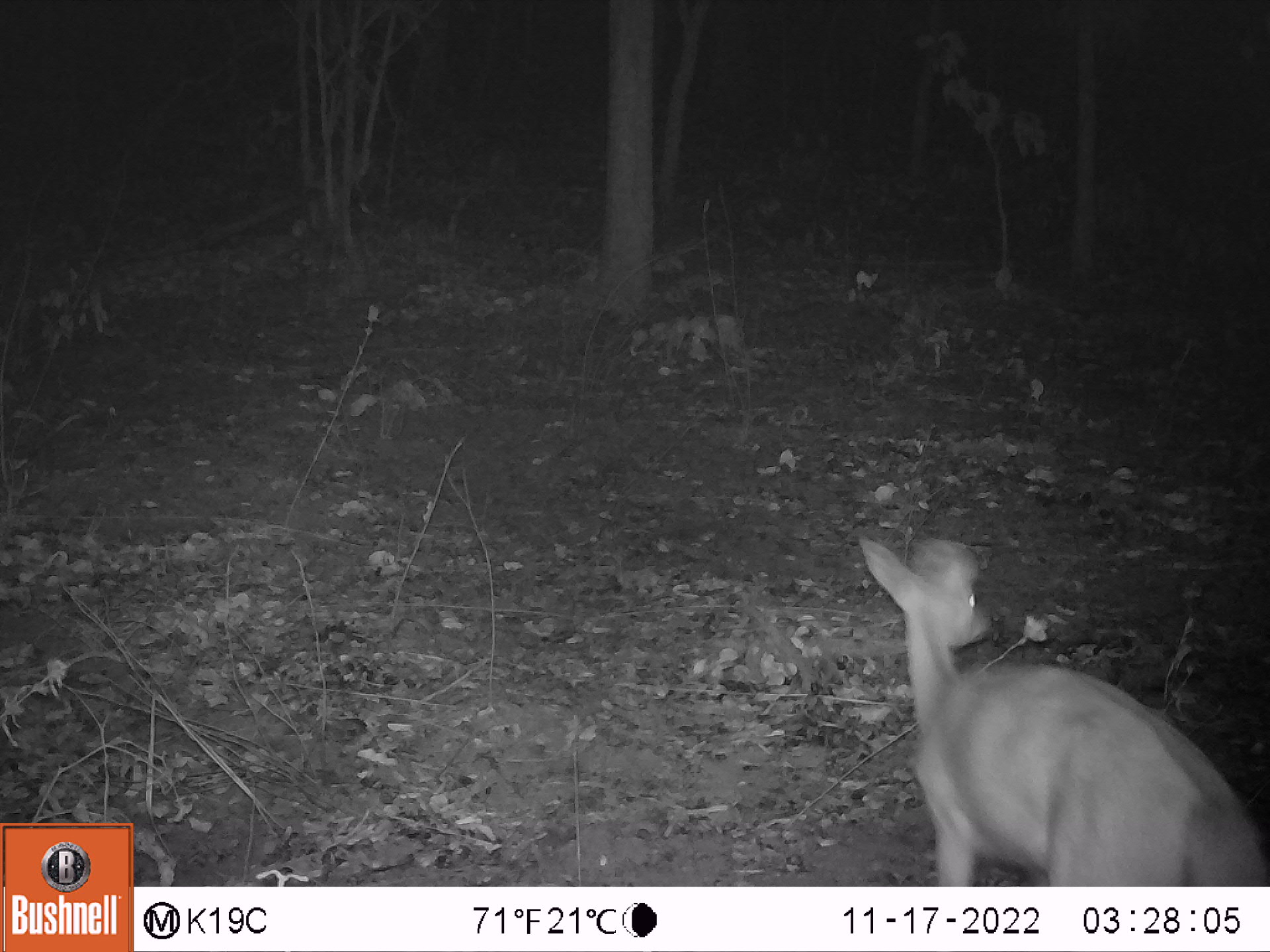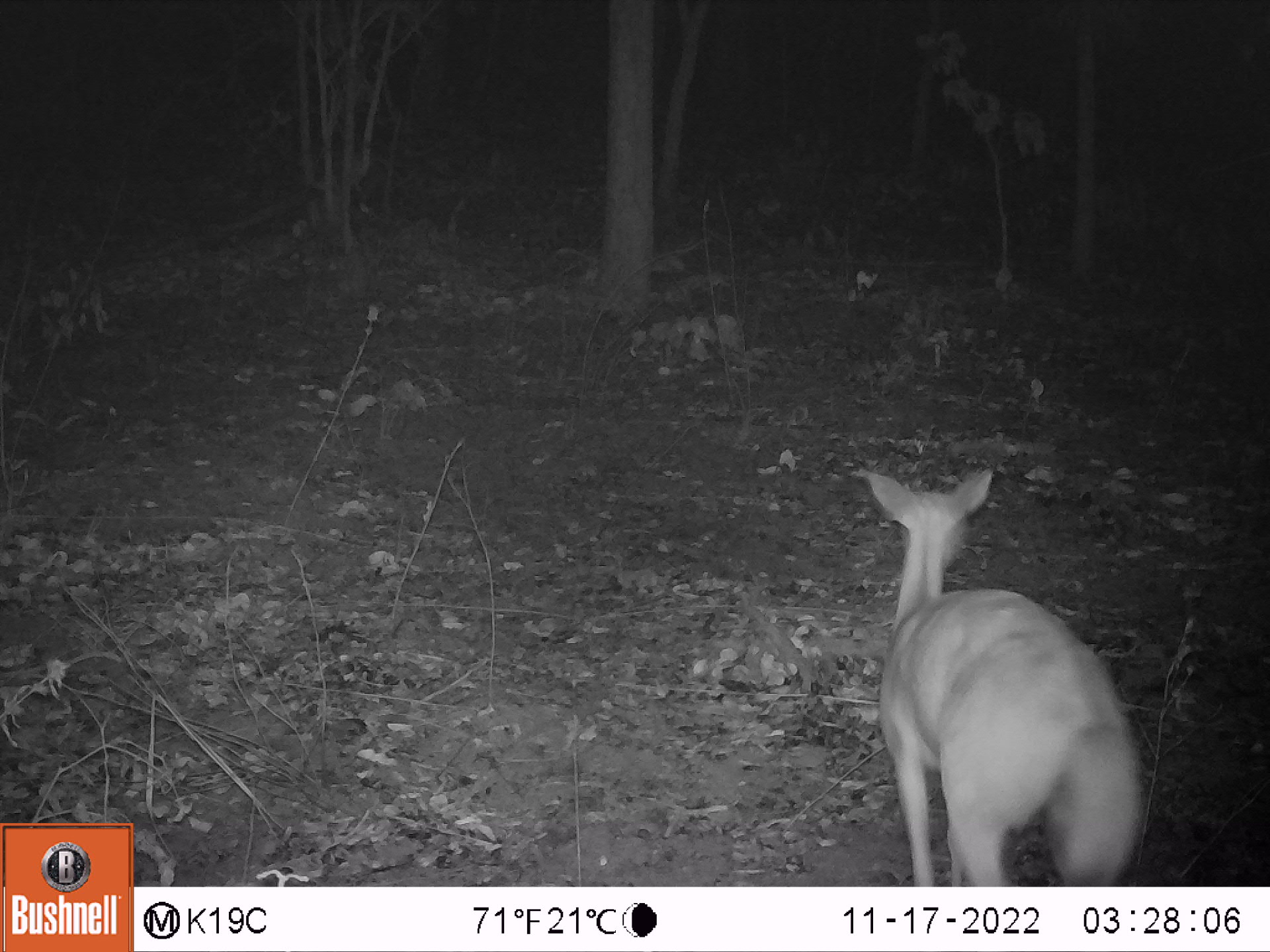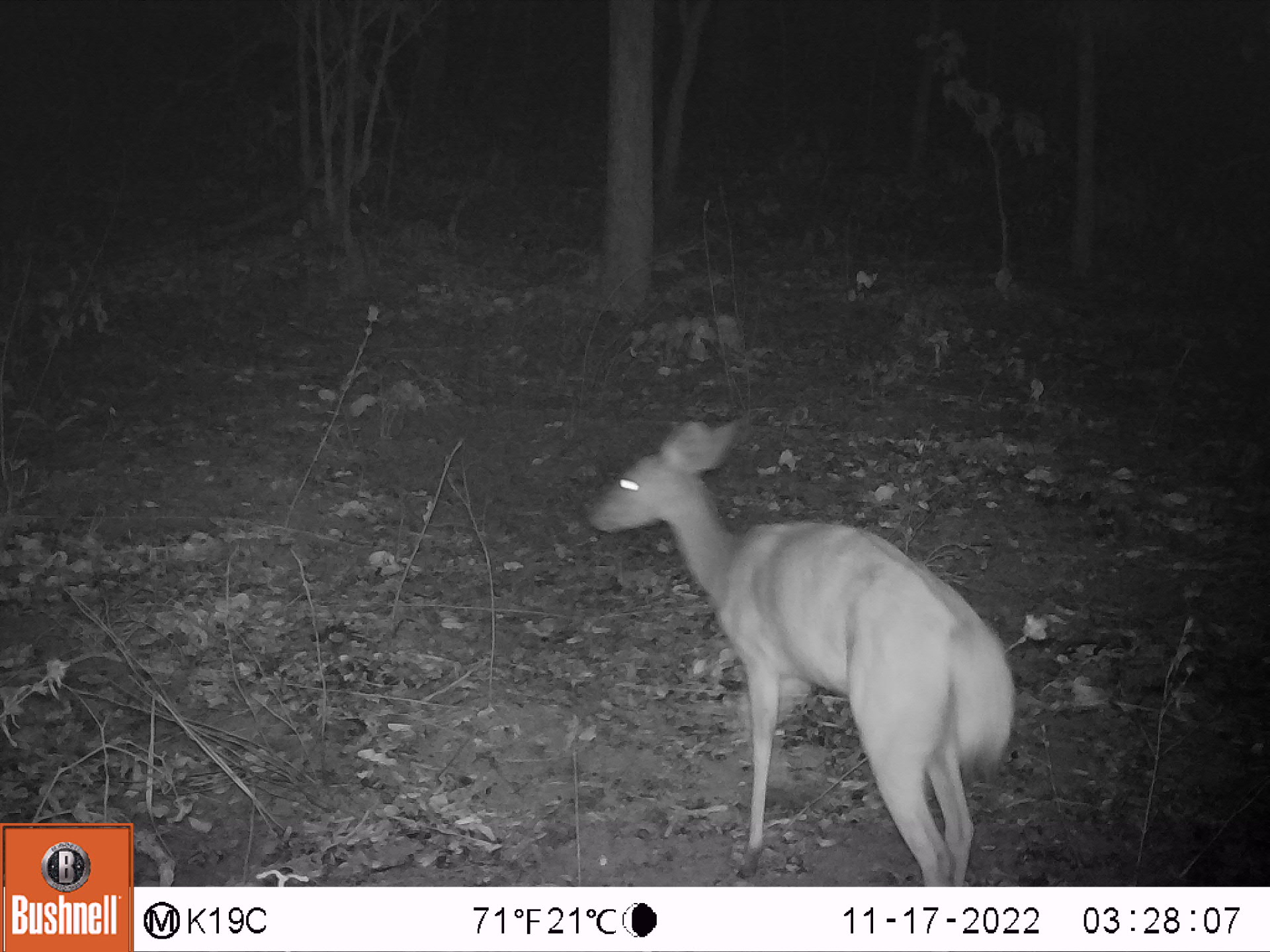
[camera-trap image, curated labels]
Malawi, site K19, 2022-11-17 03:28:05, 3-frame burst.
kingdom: Animalia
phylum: Chordata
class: Mammalia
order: Artiodactyla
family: Bovidae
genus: Redunca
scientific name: Redunca arundinum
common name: southern reedbuck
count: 1